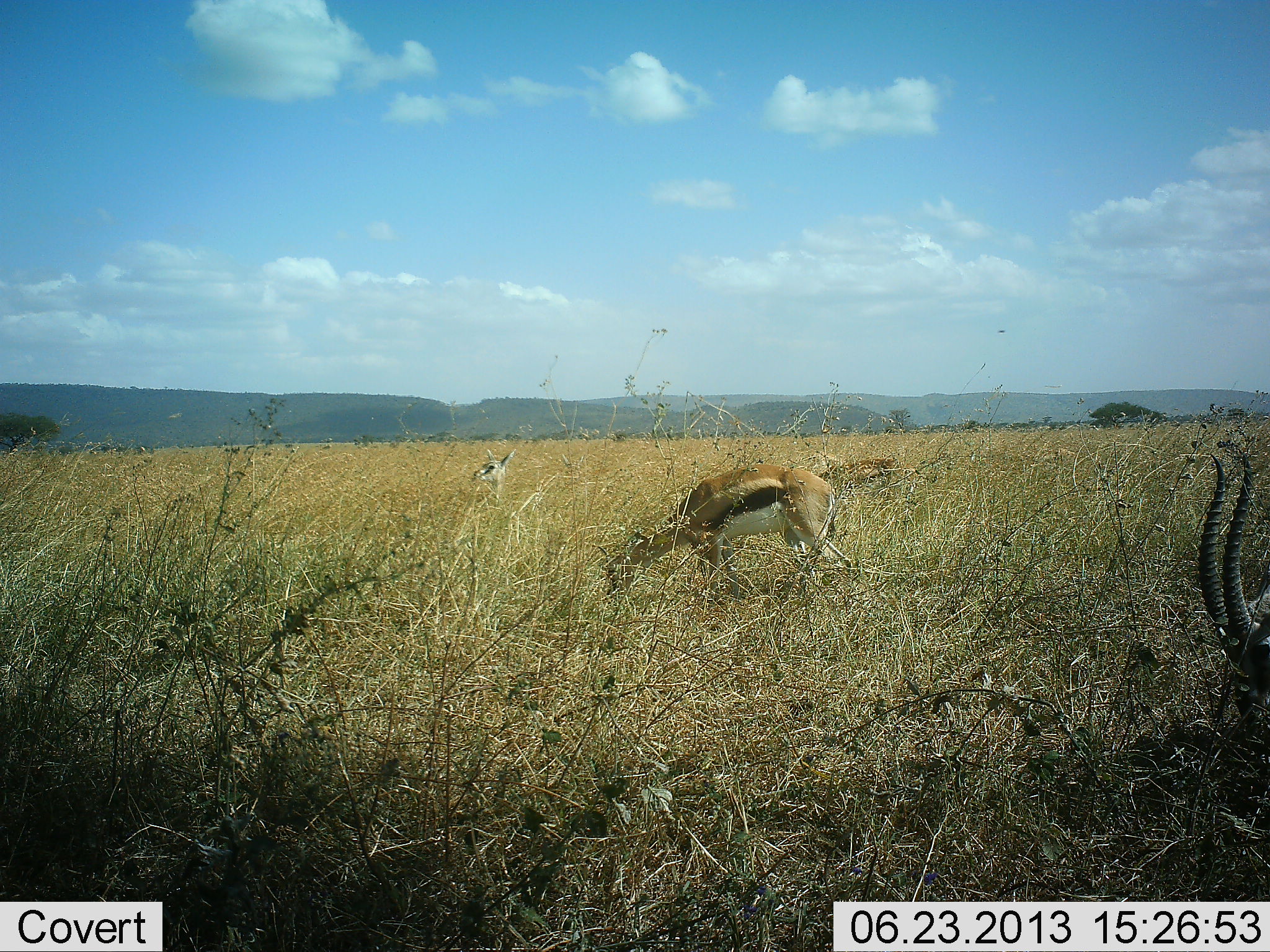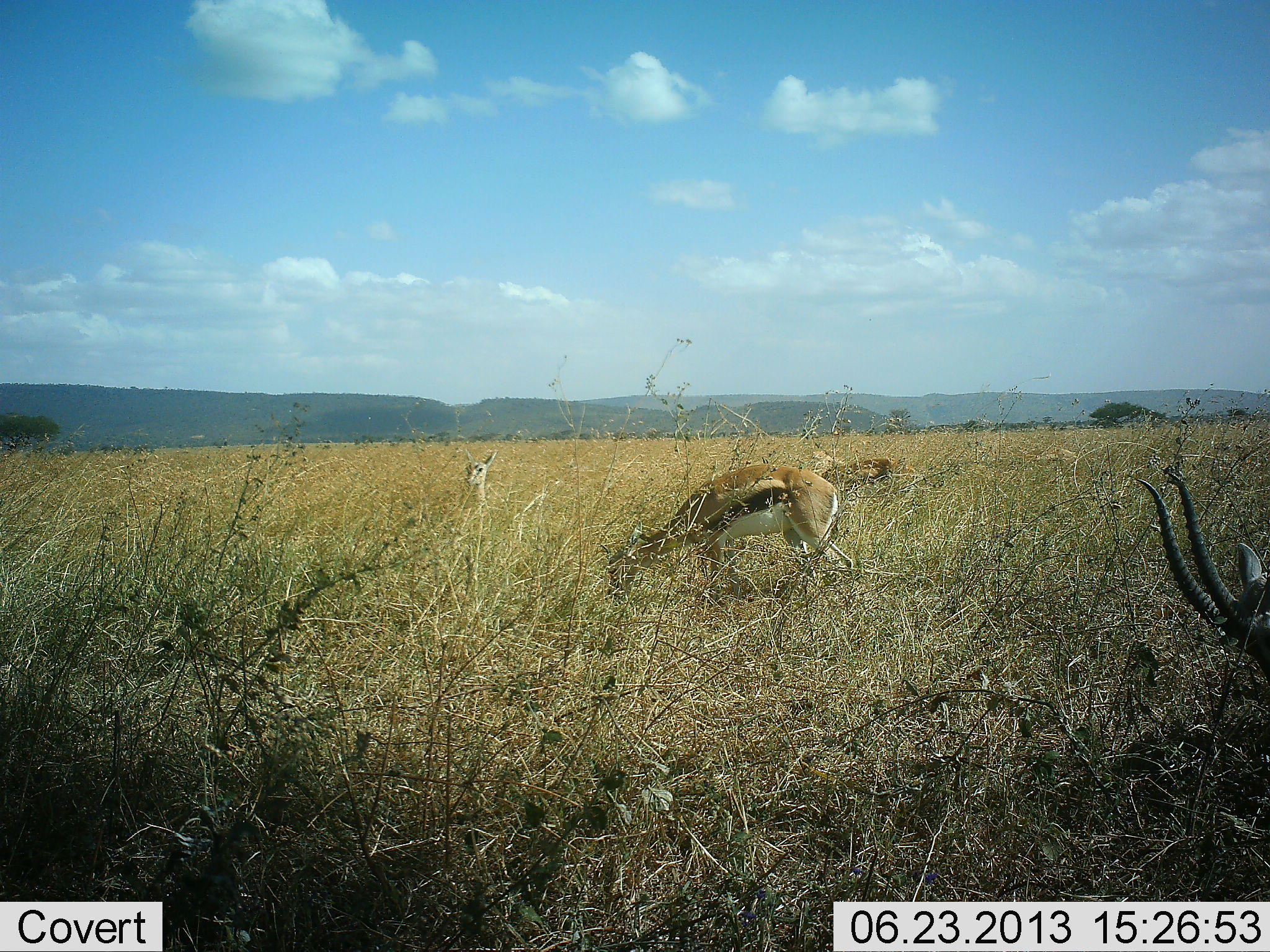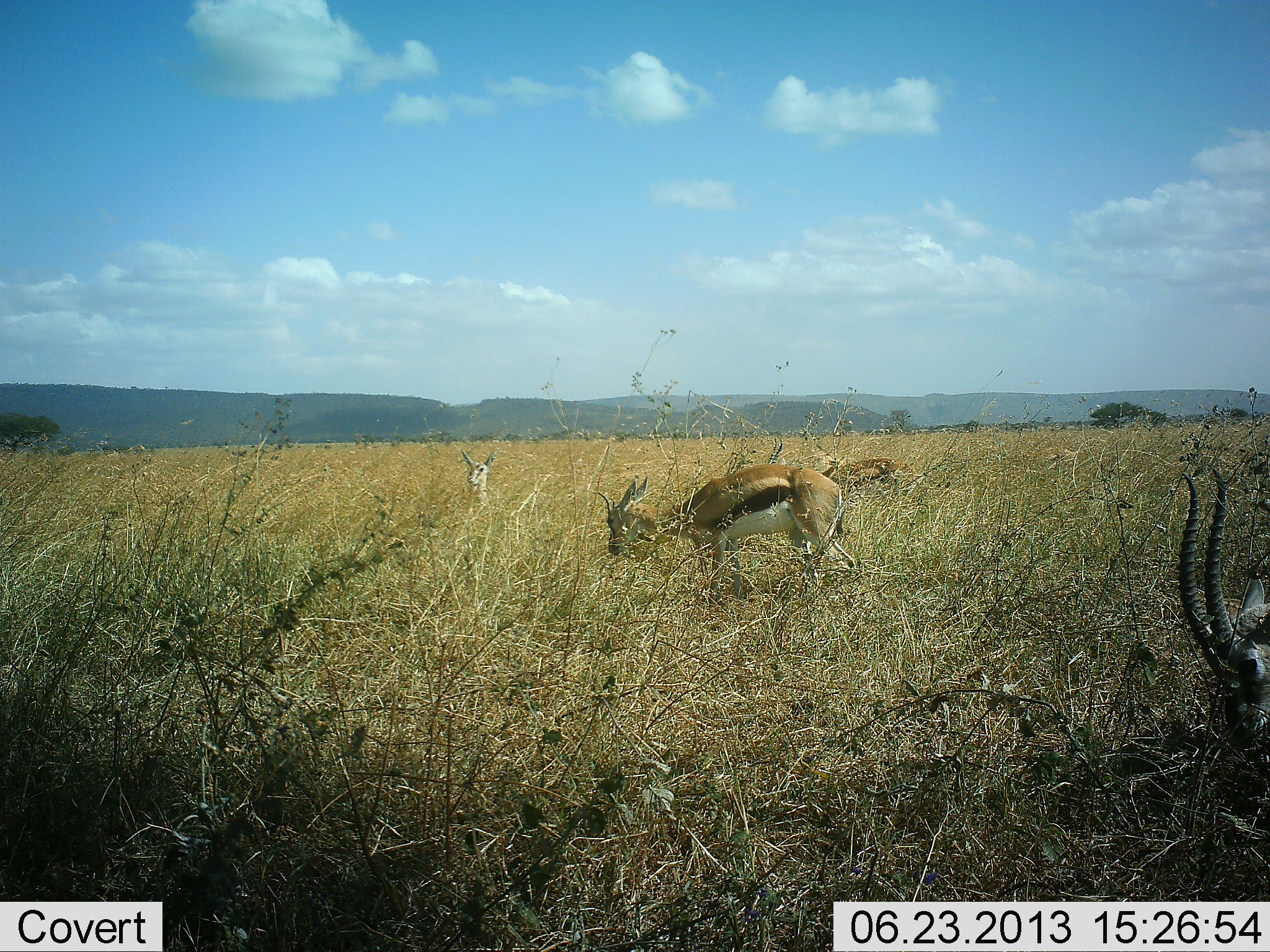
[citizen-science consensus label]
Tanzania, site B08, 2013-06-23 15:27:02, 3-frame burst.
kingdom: Animalia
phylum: Chordata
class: Mammalia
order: Artiodactyla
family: Bovidae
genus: Eudorcas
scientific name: Eudorcas thomsonii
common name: thomson's gazelle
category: gazellethomsons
Gazellethomsons (thomson's gazelle) (Eudorcas thomsonii), count 4. Behavior (volunteer vote fractions): standing 50%, resting 7%, moving 0%, interacting 0%. Young present (vote fraction): 3%. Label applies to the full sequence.